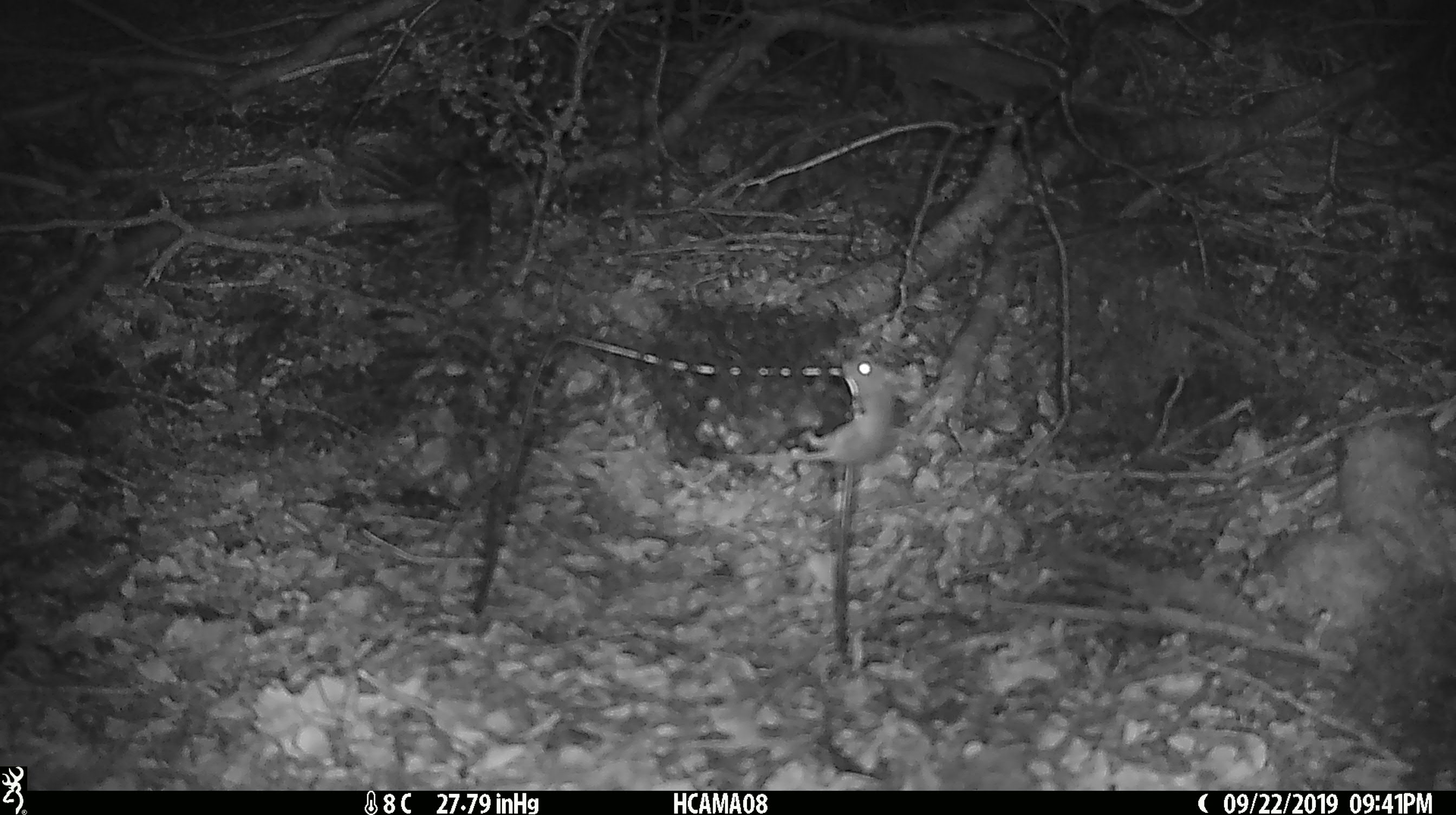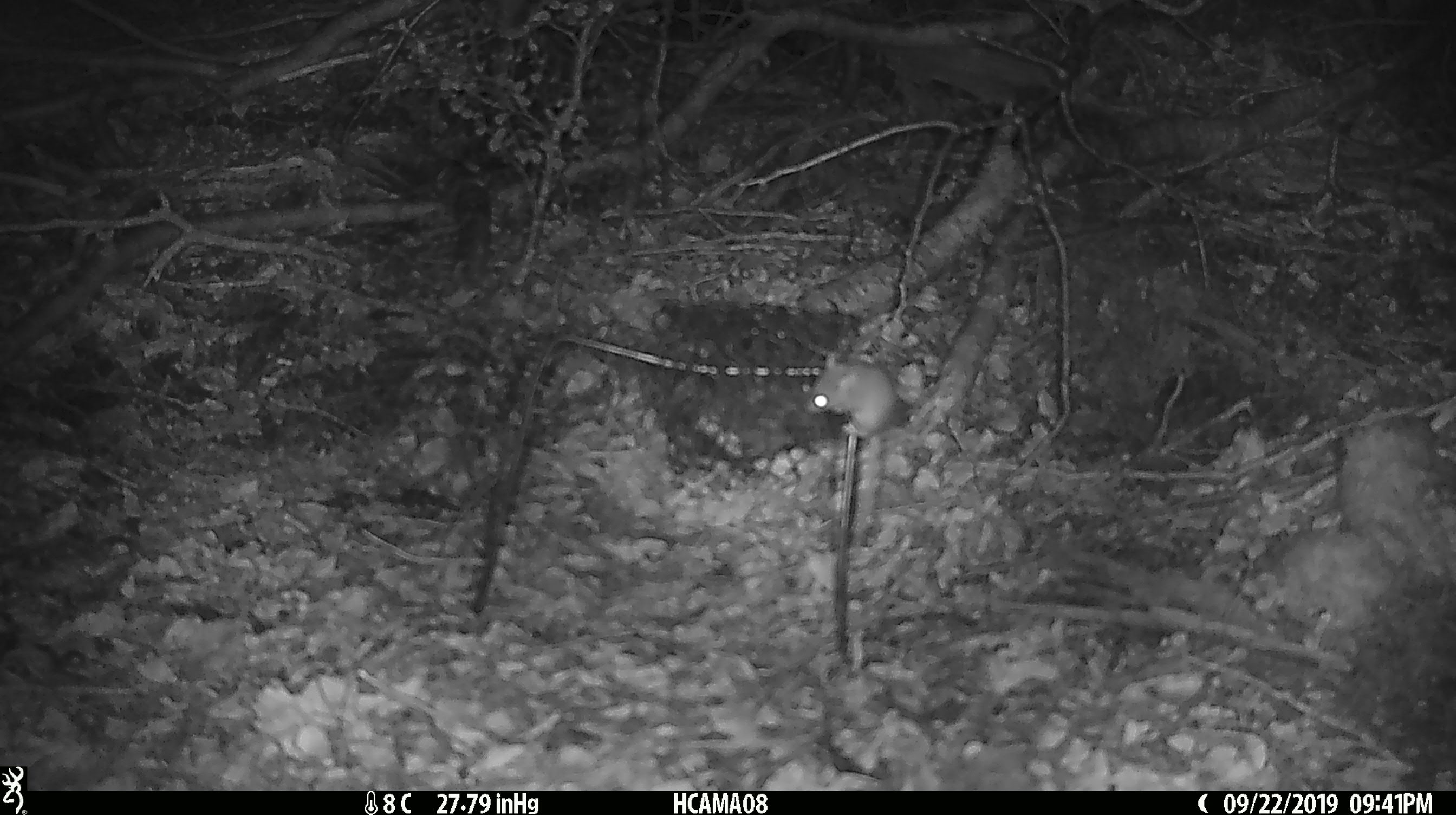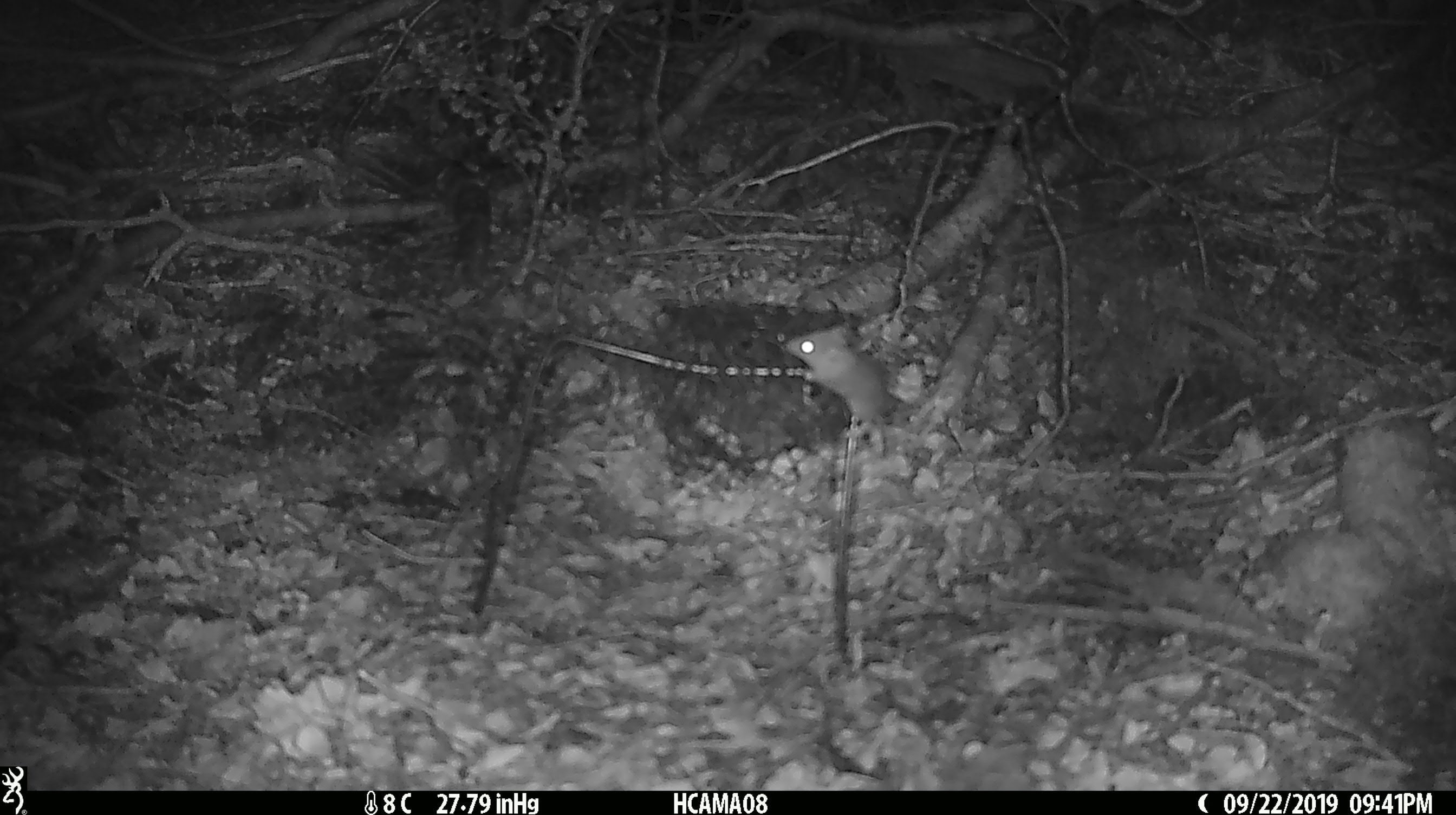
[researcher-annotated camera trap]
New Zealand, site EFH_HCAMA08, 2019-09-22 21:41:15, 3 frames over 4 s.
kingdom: Animalia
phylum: Chordata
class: Mammalia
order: Rodentia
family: Muridae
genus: Mus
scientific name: Mus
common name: mouse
Mouse (Mus).